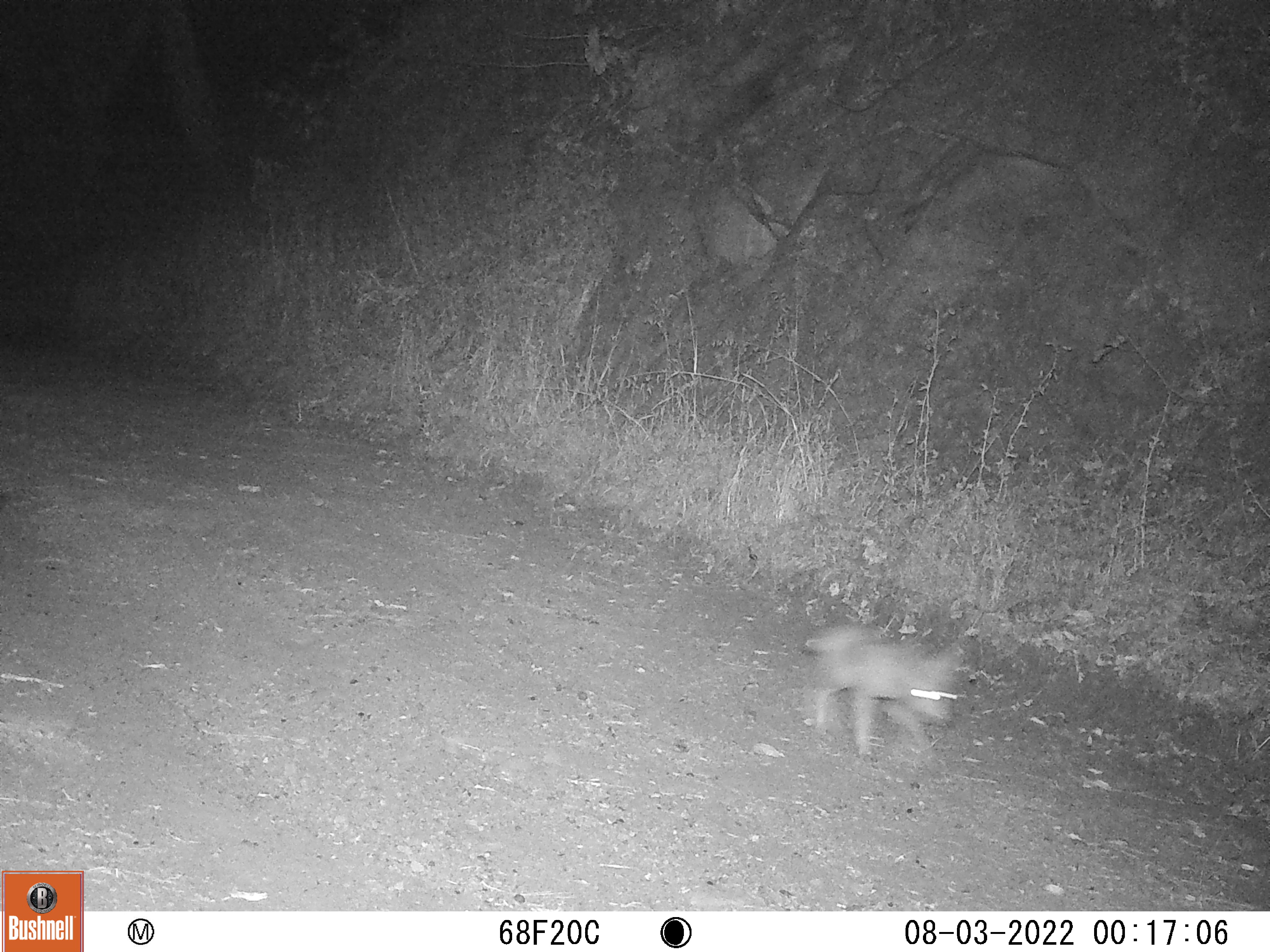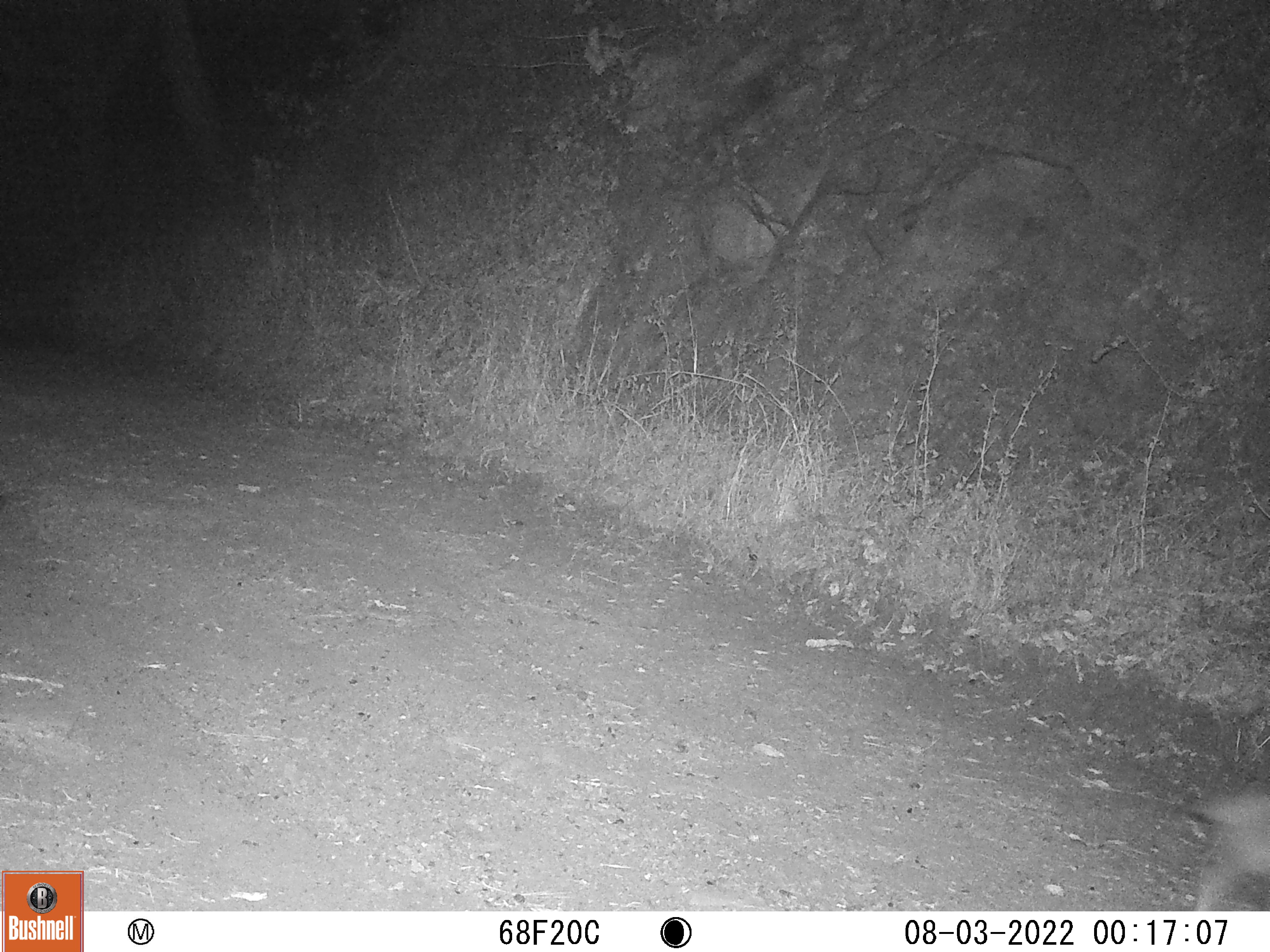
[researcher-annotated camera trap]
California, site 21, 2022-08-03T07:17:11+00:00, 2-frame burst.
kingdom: Animalia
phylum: Chordata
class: Mammalia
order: Carnivora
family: Canidae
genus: Canis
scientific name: Canis latrans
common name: coyote